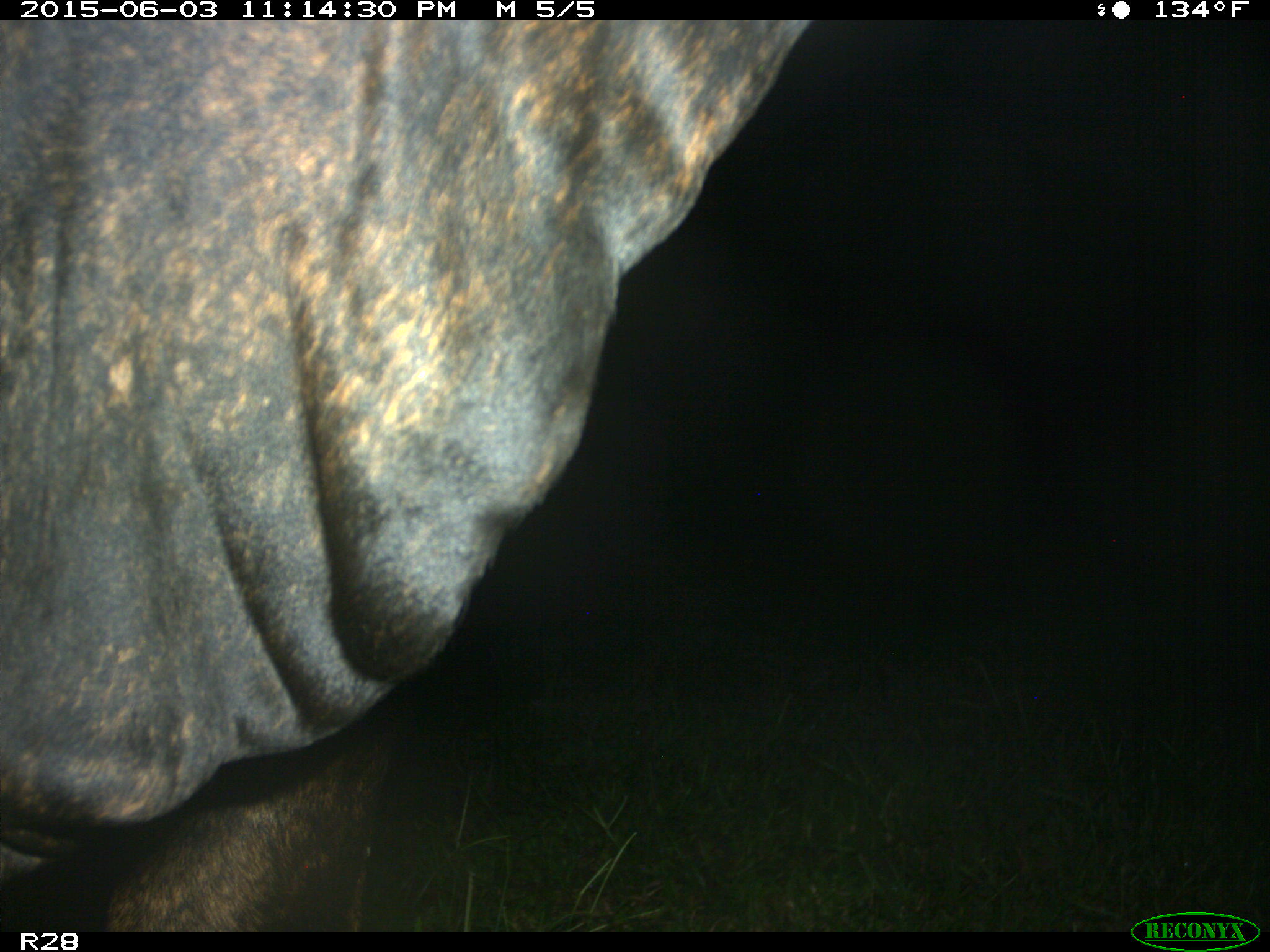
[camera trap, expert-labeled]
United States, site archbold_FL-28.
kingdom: Animalia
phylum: Chordata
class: Mammalia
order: Artiodactyla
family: Bovidae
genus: Bos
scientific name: Bos taurus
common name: domestic cow